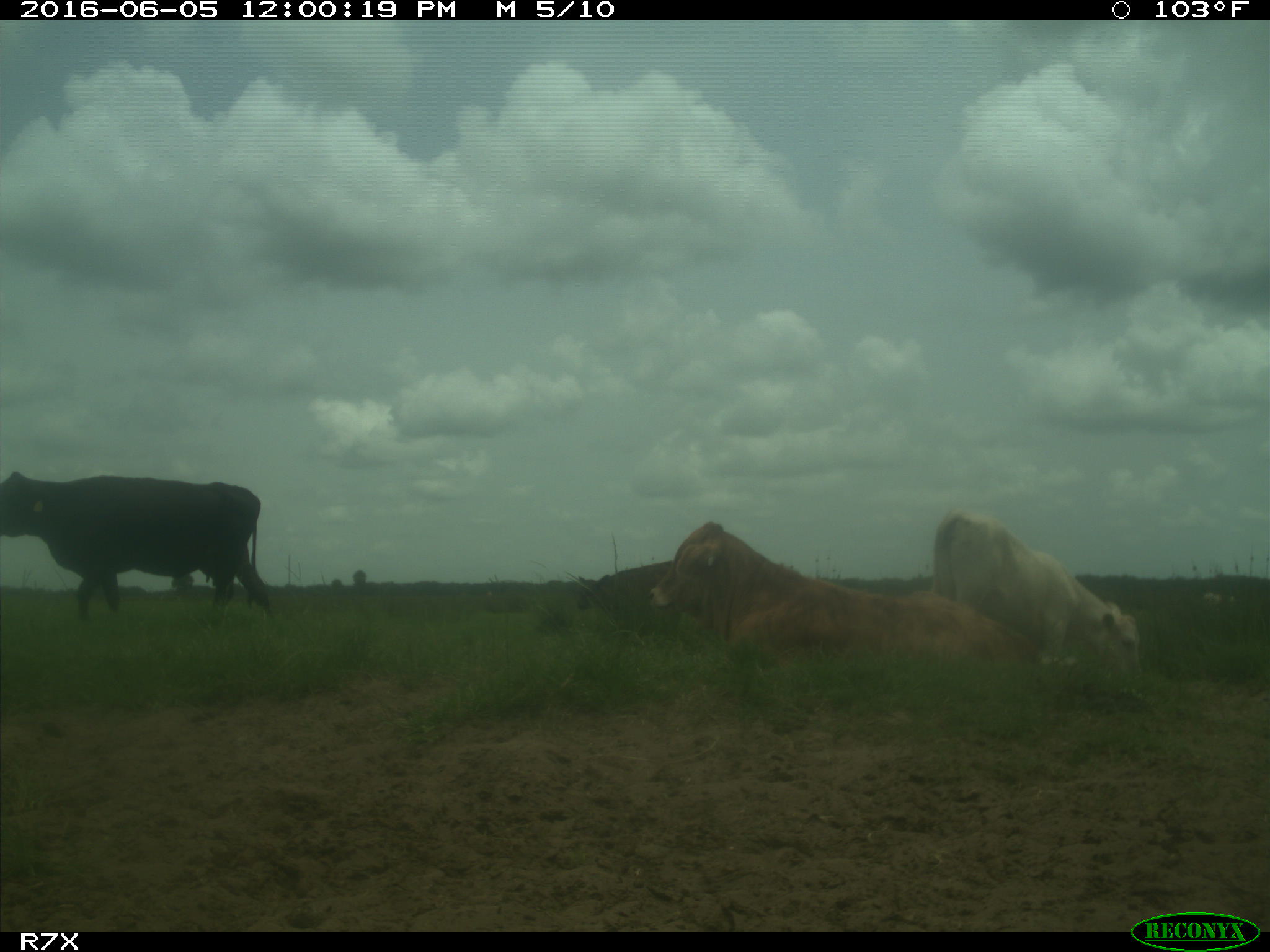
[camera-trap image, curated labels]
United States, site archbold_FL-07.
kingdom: Animalia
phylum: Chordata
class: Mammalia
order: Artiodactyla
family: Bovidae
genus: Bos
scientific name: Bos taurus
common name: domestic cow